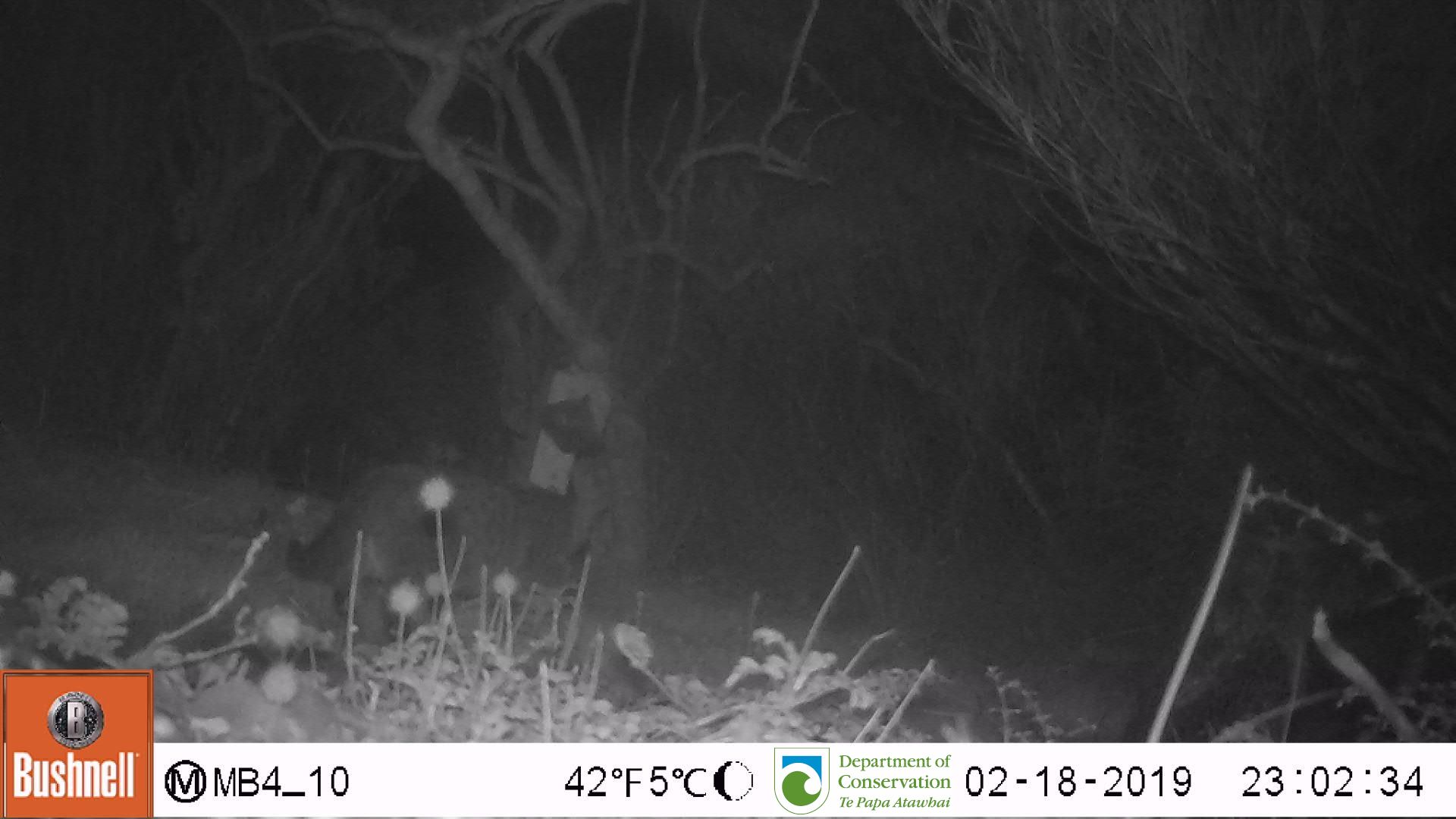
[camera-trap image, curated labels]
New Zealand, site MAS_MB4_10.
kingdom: Animalia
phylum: Chordata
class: Mammalia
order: Carnivora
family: Felidae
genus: Felis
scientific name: Felis catus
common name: domestic cat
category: cat